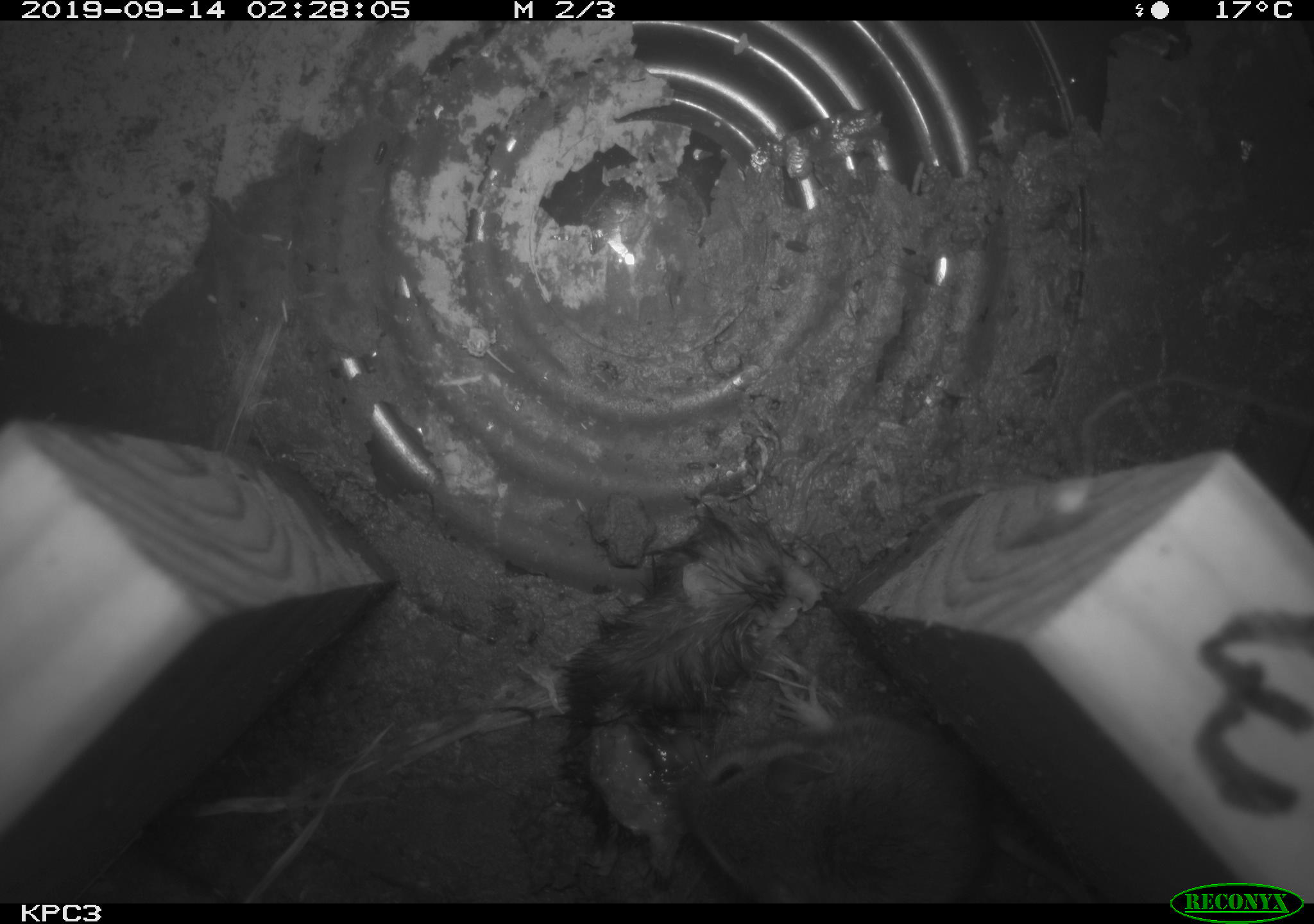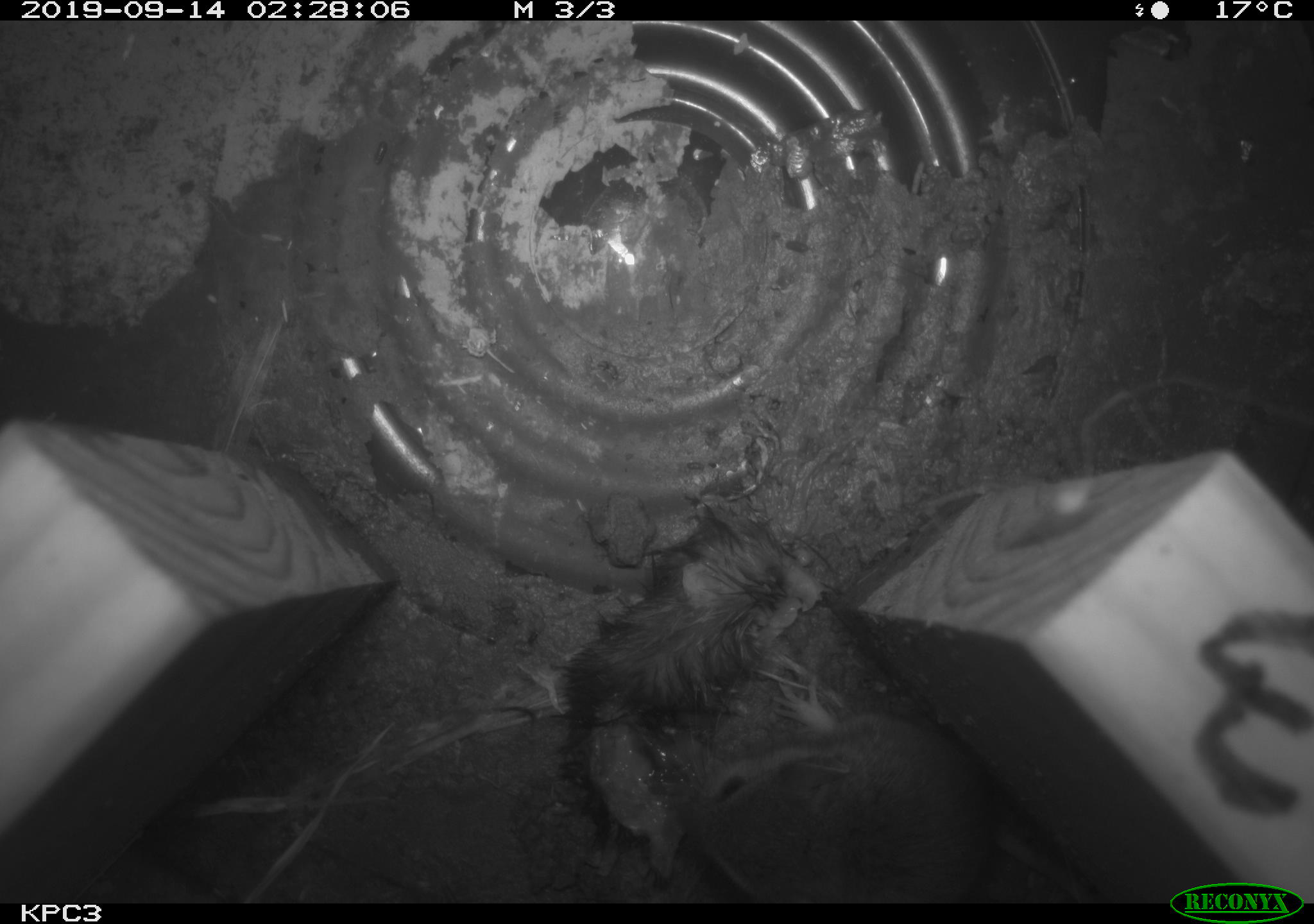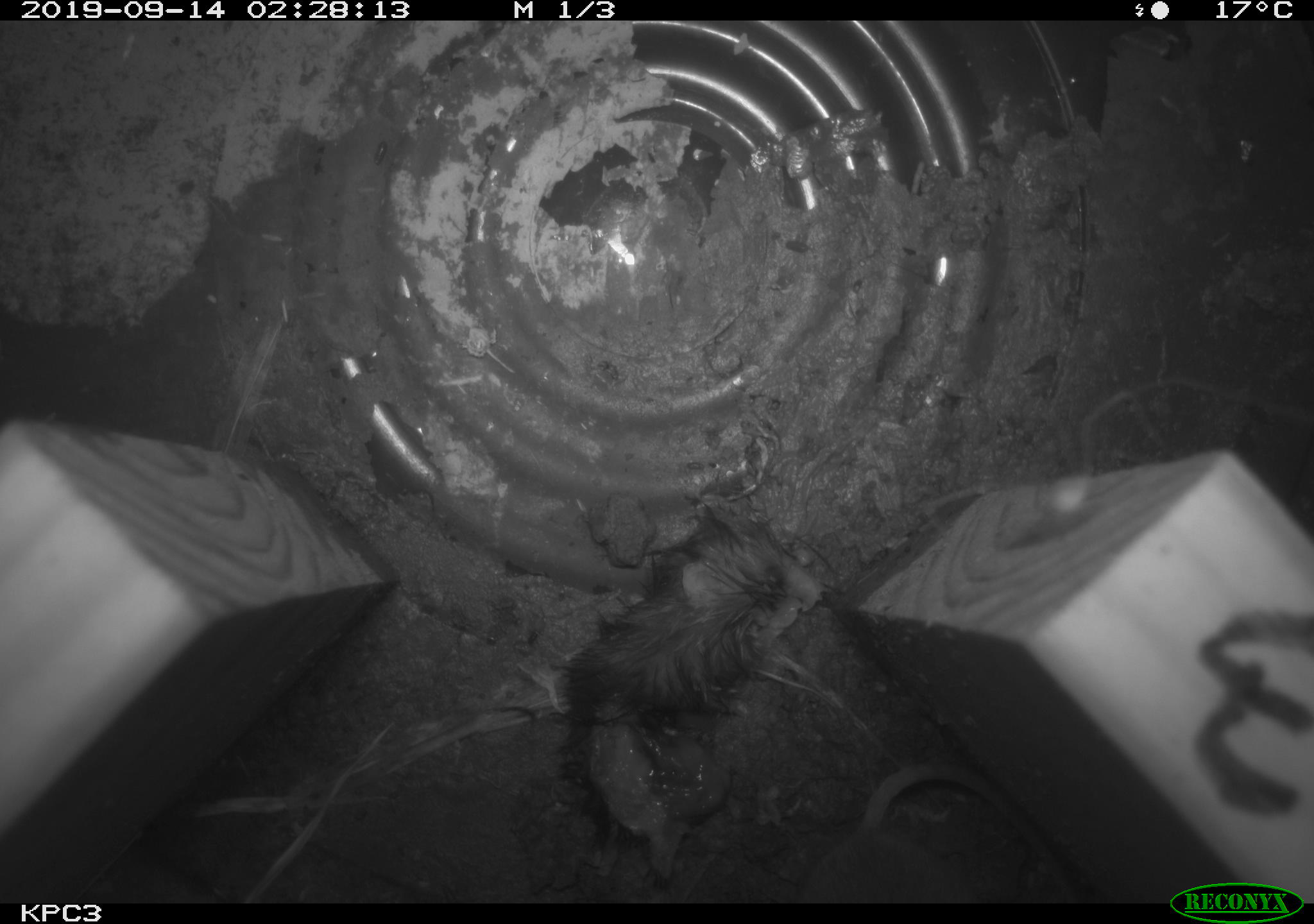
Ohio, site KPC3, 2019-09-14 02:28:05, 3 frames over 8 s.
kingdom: Animalia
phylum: Chordata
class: Mammalia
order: Rodentia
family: Cricetidae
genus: Peromyscus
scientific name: Peromyscus leucopus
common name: white-footed mouse